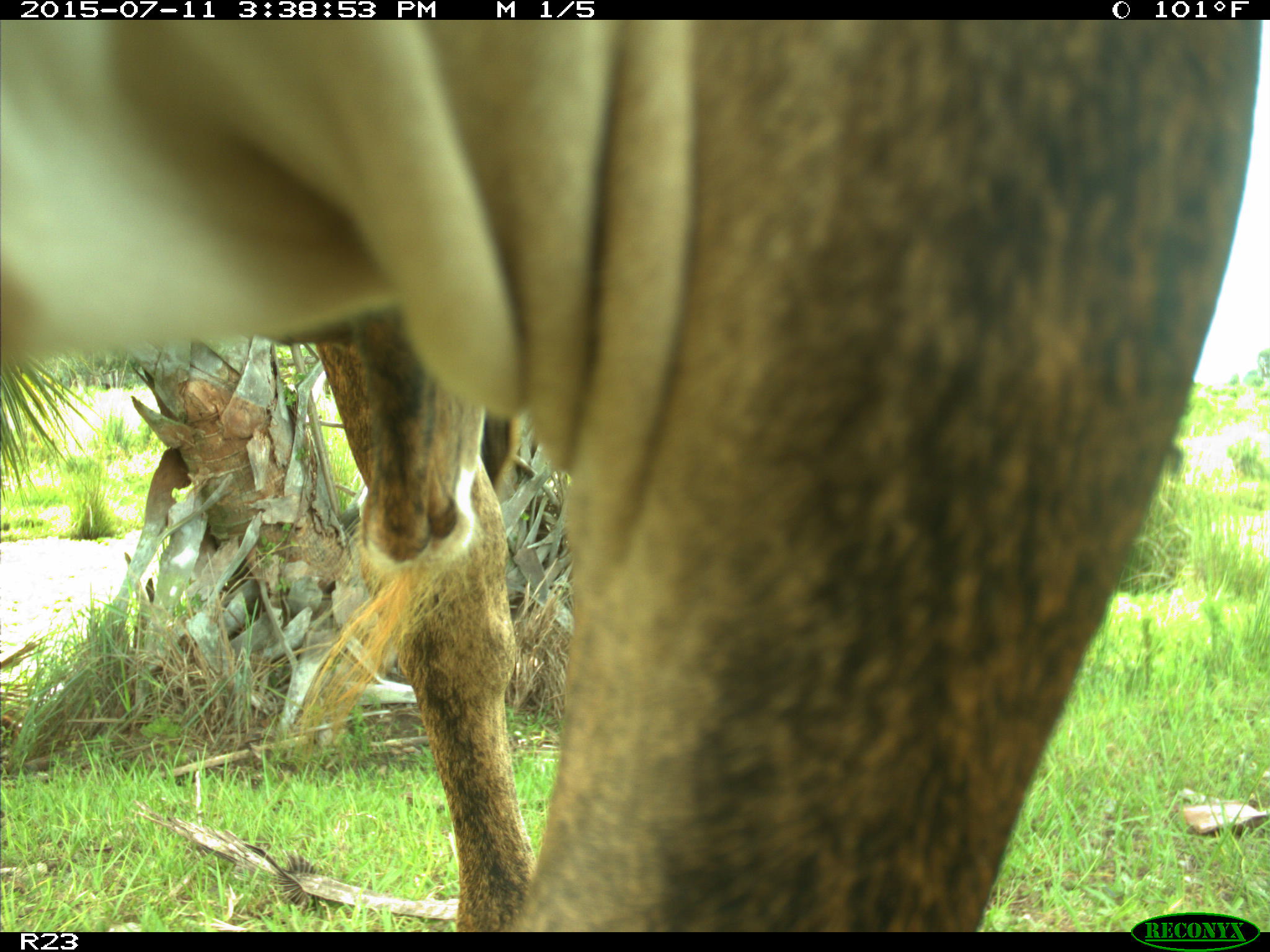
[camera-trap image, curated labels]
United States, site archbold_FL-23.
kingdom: Animalia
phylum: Chordata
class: Mammalia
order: Artiodactyla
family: Bovidae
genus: Bos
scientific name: Bos taurus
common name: domestic cow